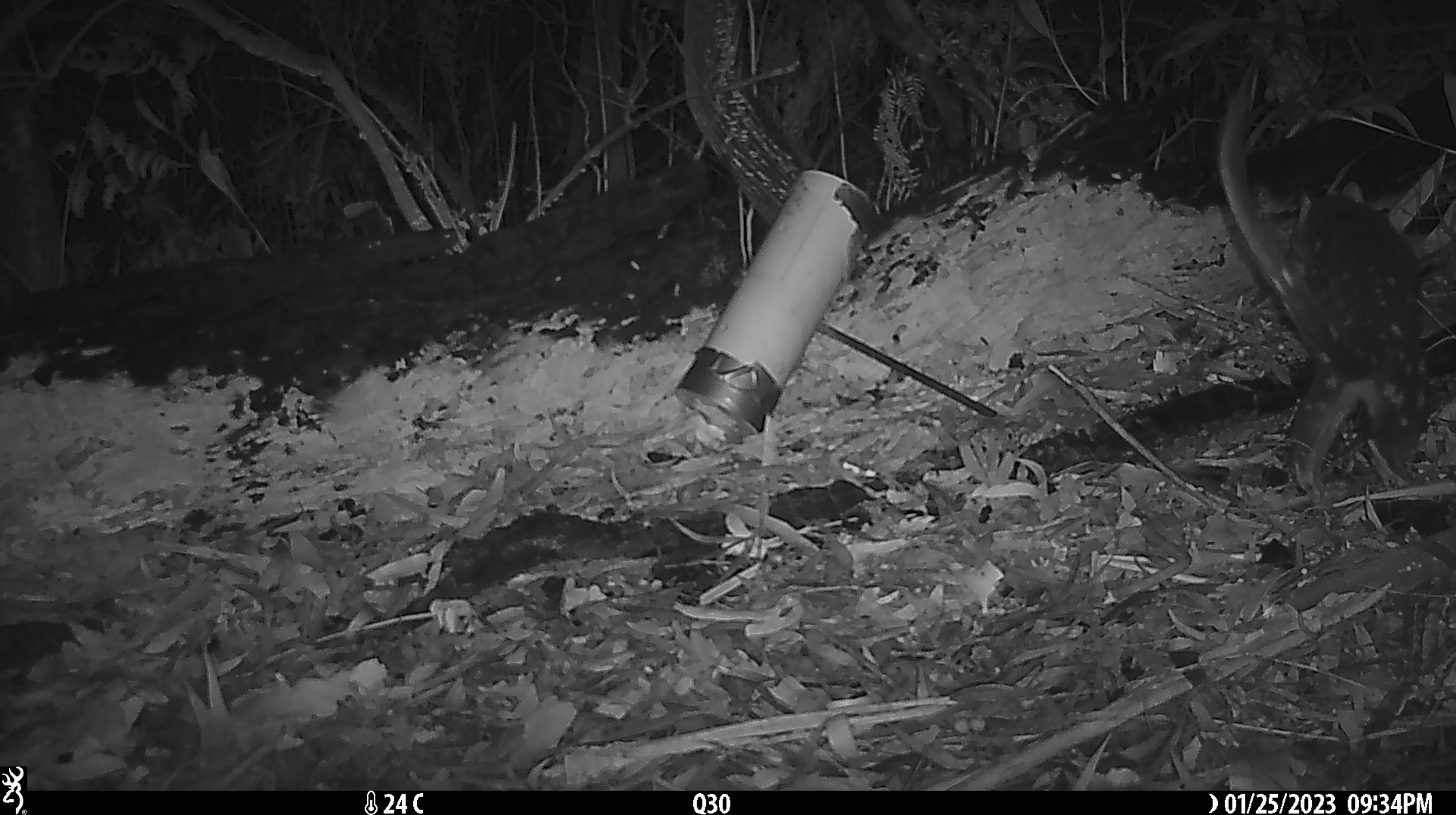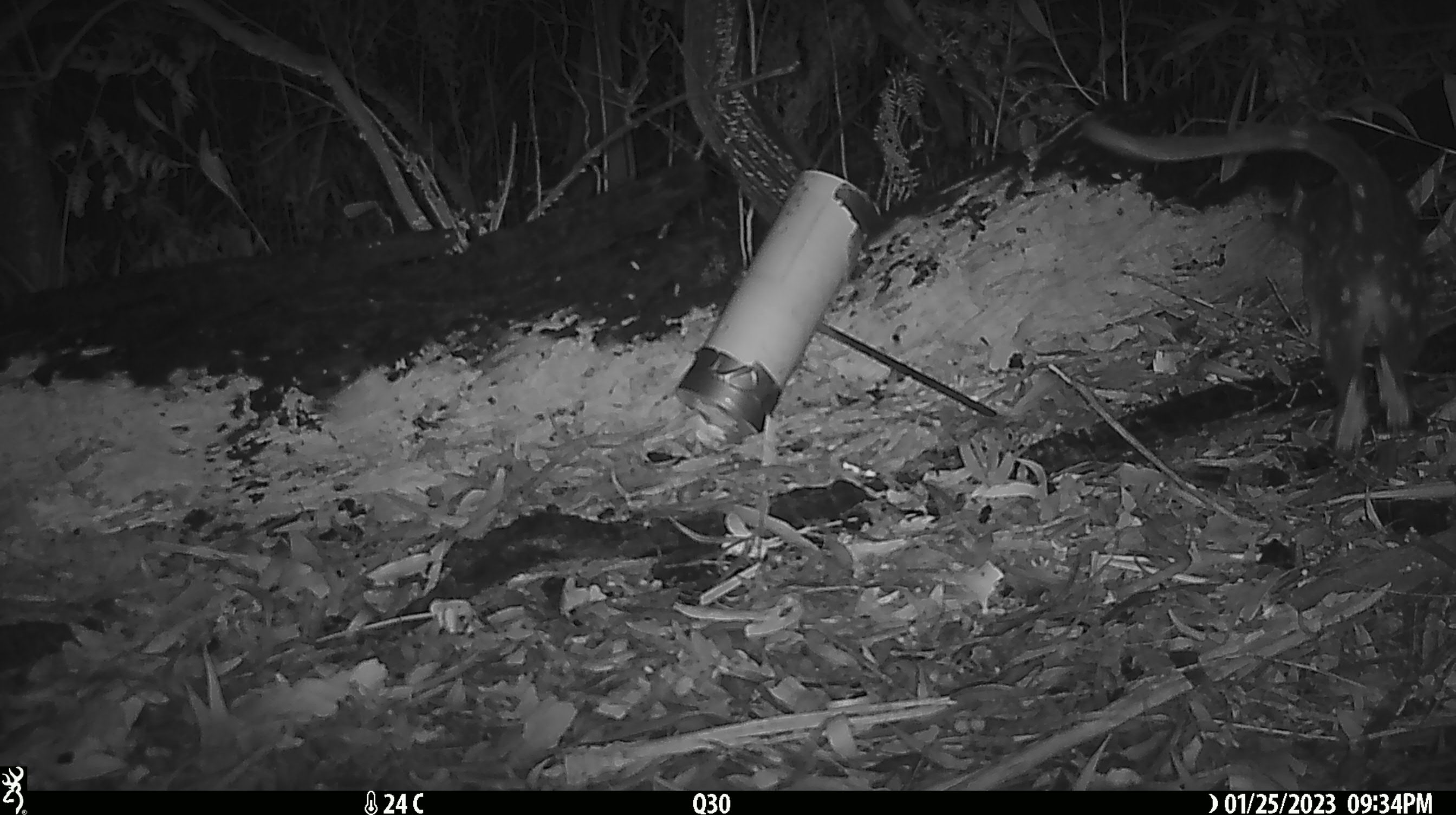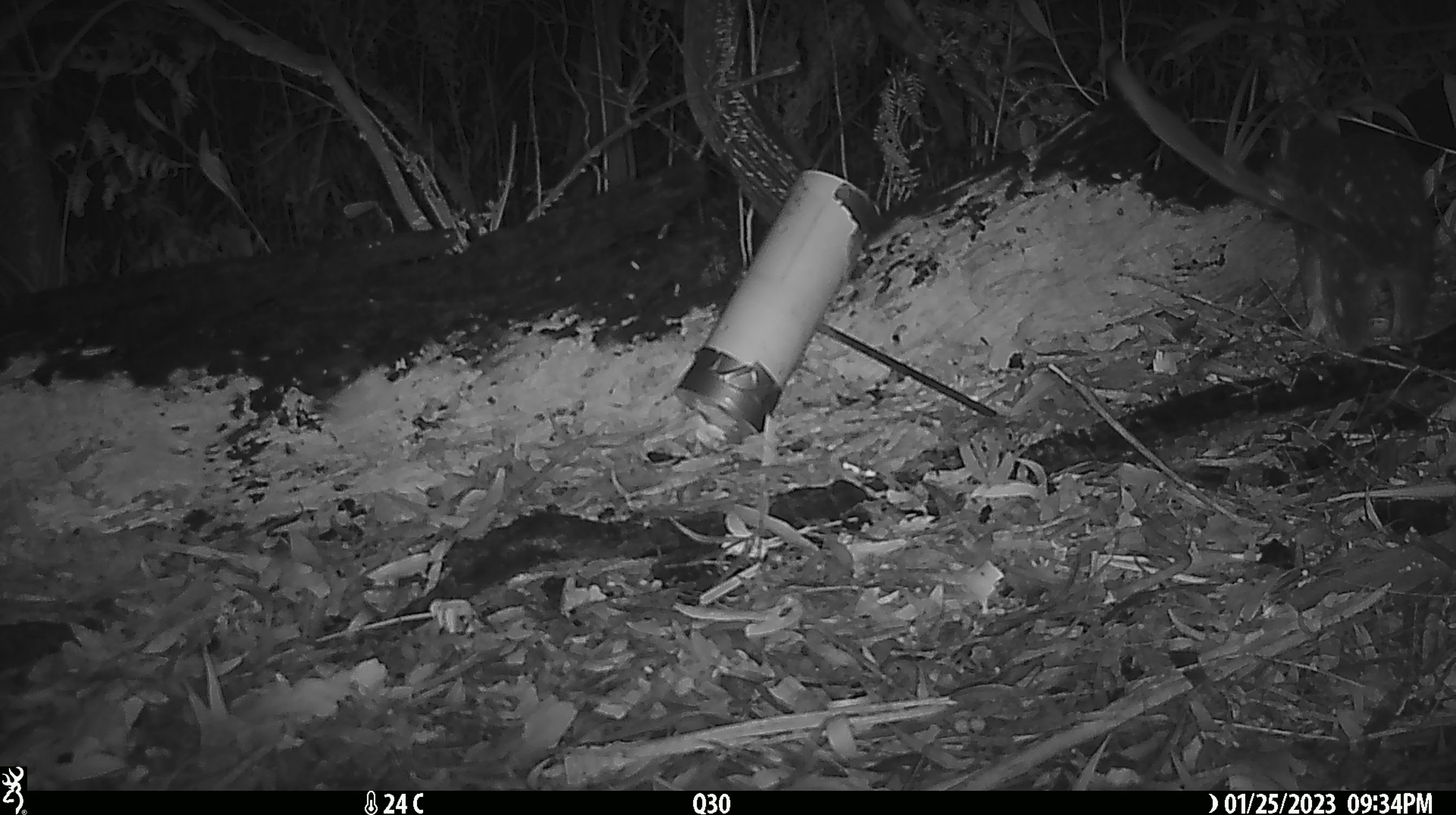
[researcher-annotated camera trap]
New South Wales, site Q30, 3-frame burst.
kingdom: Animalia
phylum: Chordata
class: Mammalia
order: Dasyuromorphia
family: Dasyuridae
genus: Dasyurus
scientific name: Dasyurus maculatus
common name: spotted-tailed quoll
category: quoll